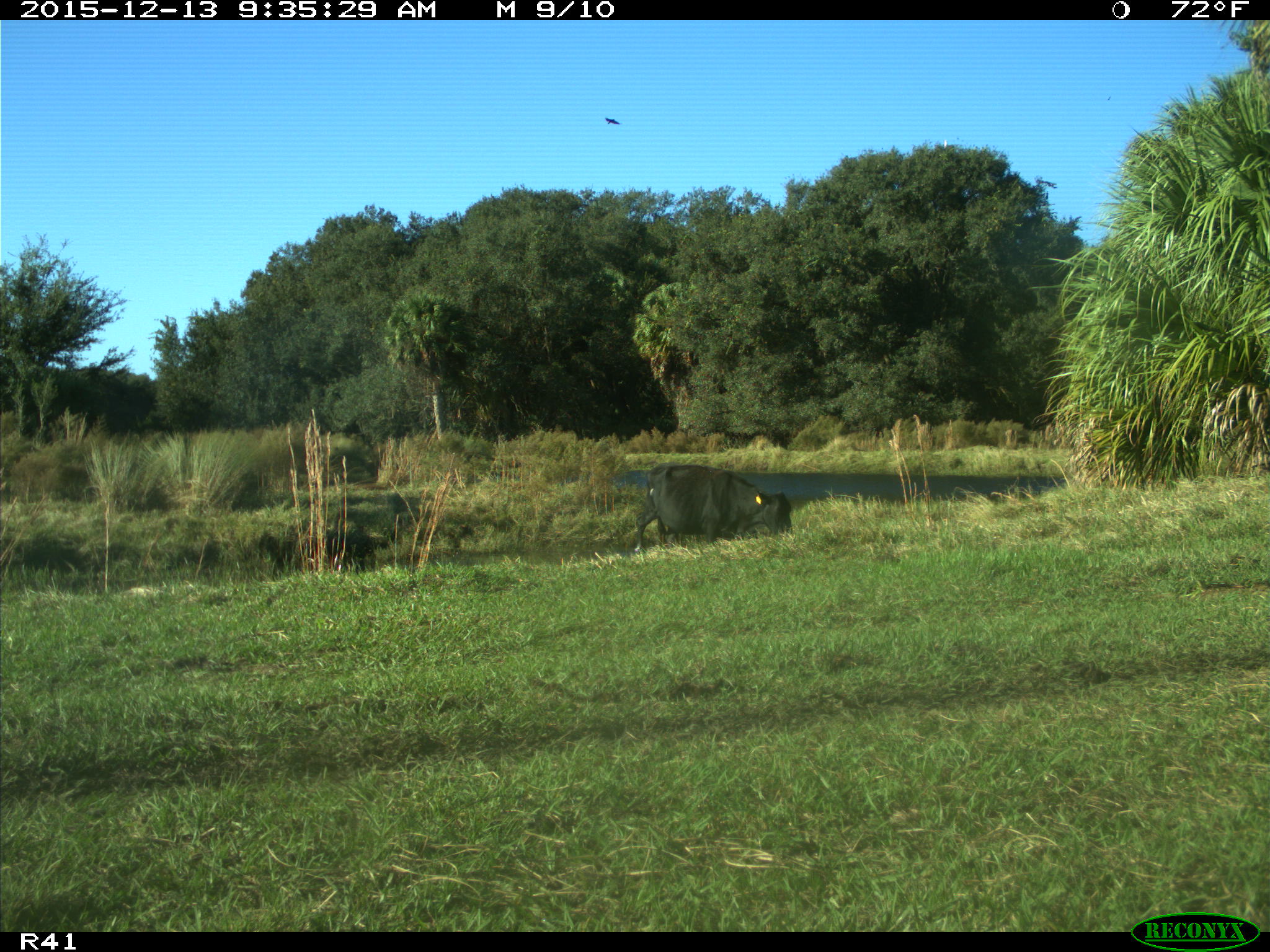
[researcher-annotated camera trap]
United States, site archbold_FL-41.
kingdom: Animalia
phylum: Chordata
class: Mammalia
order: Artiodactyla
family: Bovidae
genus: Bos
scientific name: Bos taurus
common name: domestic cow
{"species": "Bos taurus (domestic cow)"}